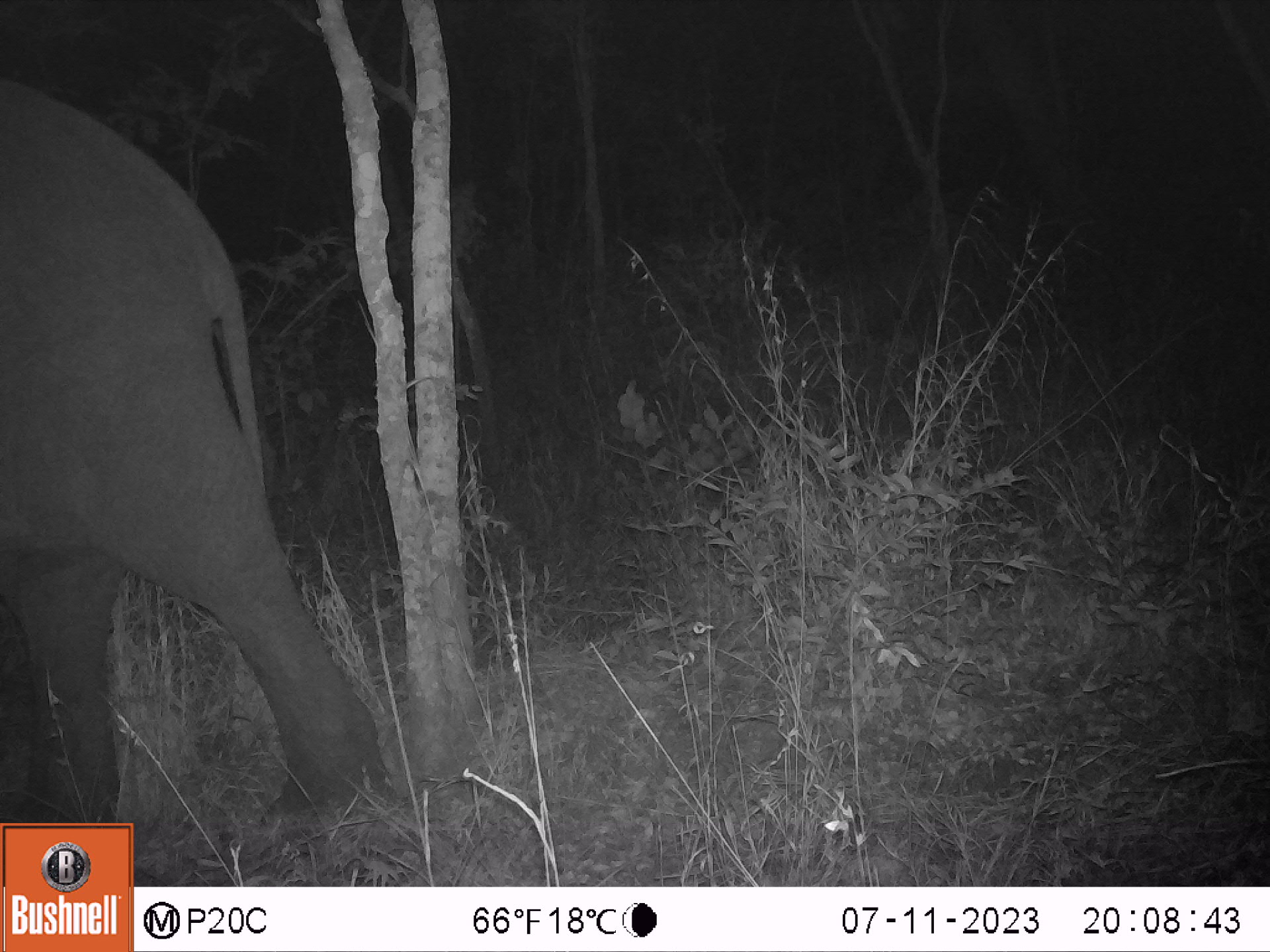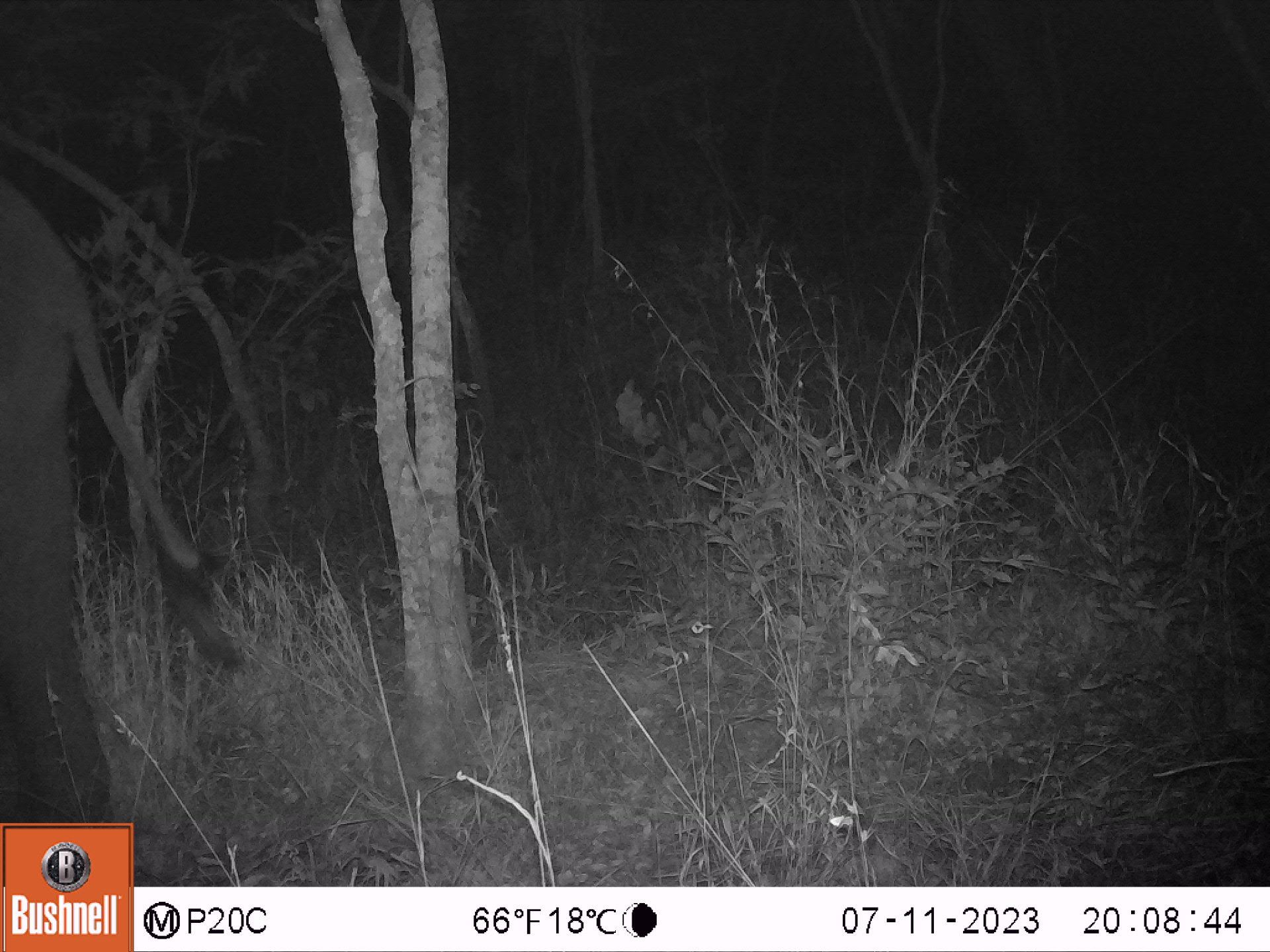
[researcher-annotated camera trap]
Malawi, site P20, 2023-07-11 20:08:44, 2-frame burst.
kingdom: Animalia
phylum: Chordata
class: Mammalia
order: Proboscidea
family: Elephantidae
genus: Loxodonta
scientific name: Loxodonta africana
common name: african savanna elephant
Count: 1.